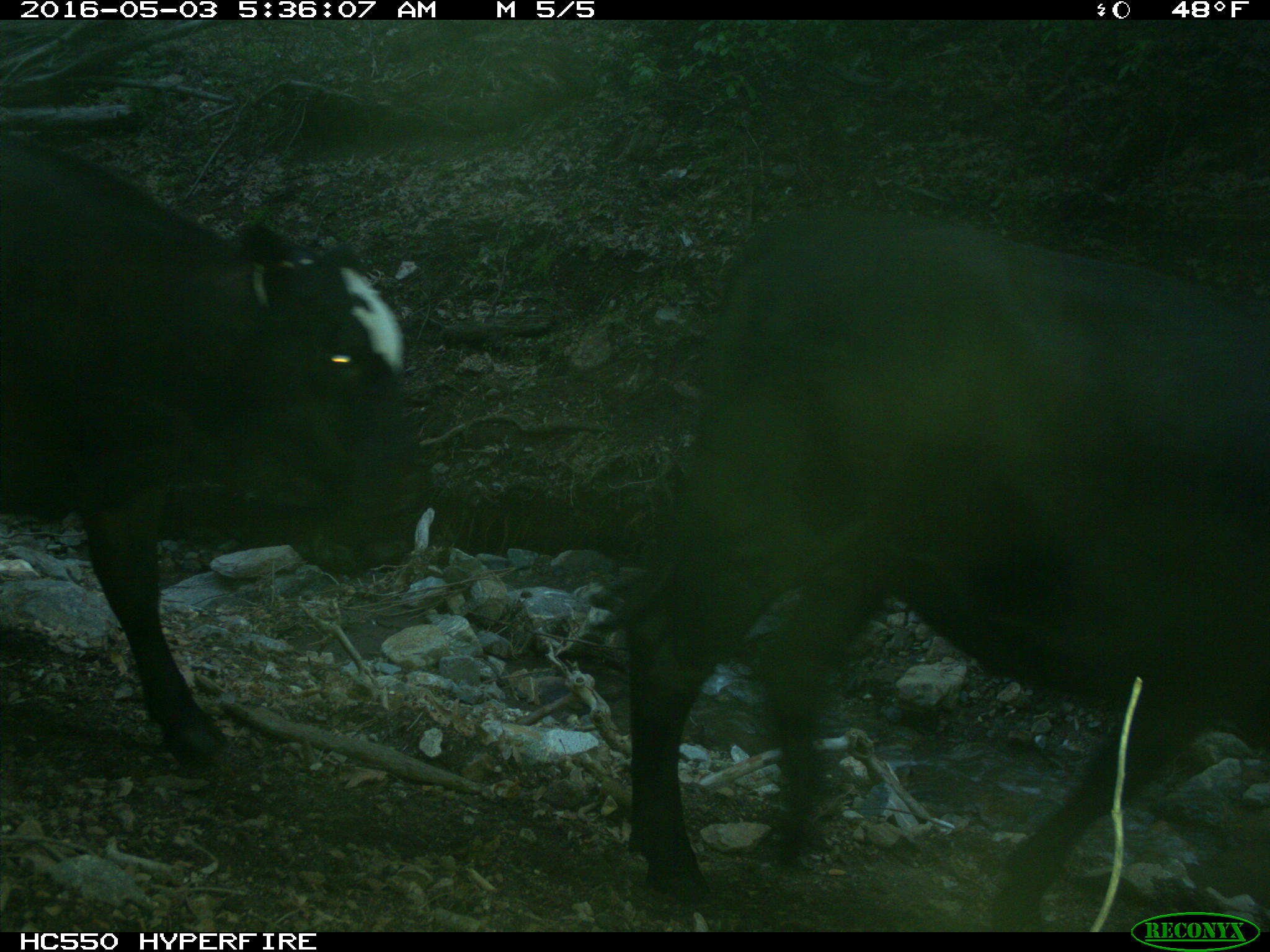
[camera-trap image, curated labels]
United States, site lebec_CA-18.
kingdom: Animalia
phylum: Chordata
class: Mammalia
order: Artiodactyla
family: Bovidae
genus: Bos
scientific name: Bos taurus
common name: domestic cow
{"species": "Bos taurus (domestic cow)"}